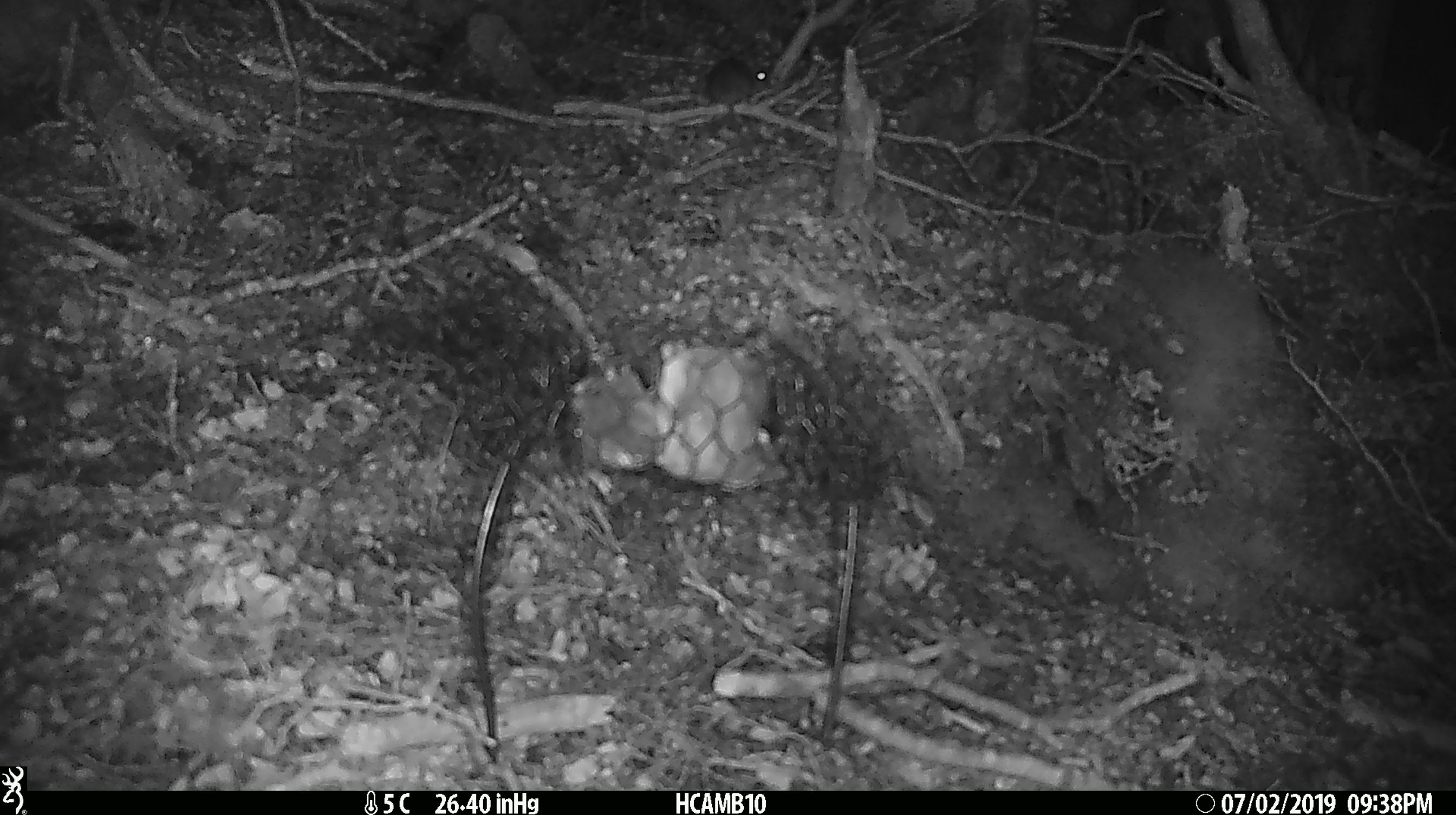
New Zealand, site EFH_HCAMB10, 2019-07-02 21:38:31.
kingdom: Animalia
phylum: Chordata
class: Mammalia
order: Rodentia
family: Muridae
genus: Mus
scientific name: Mus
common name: mouse